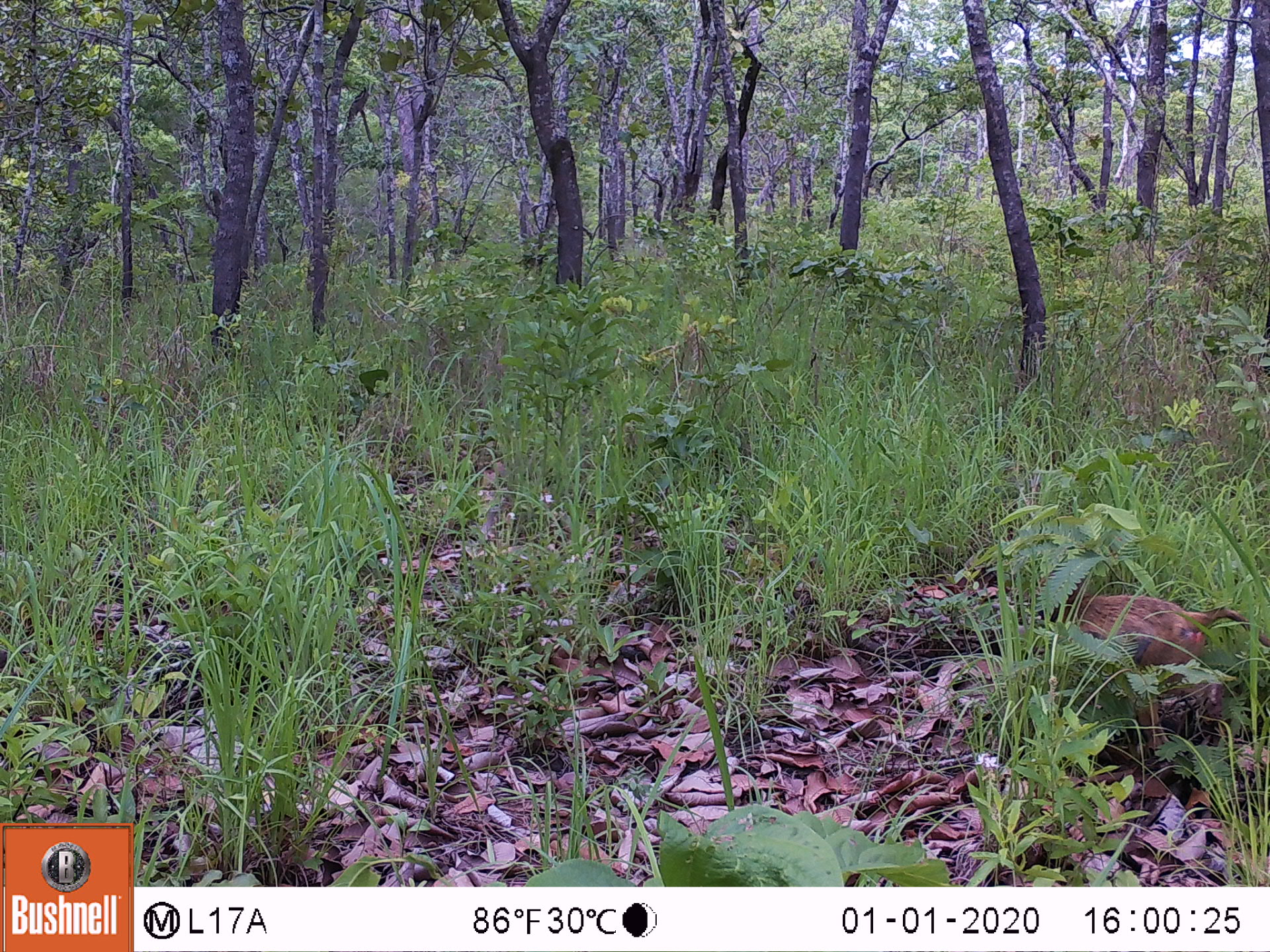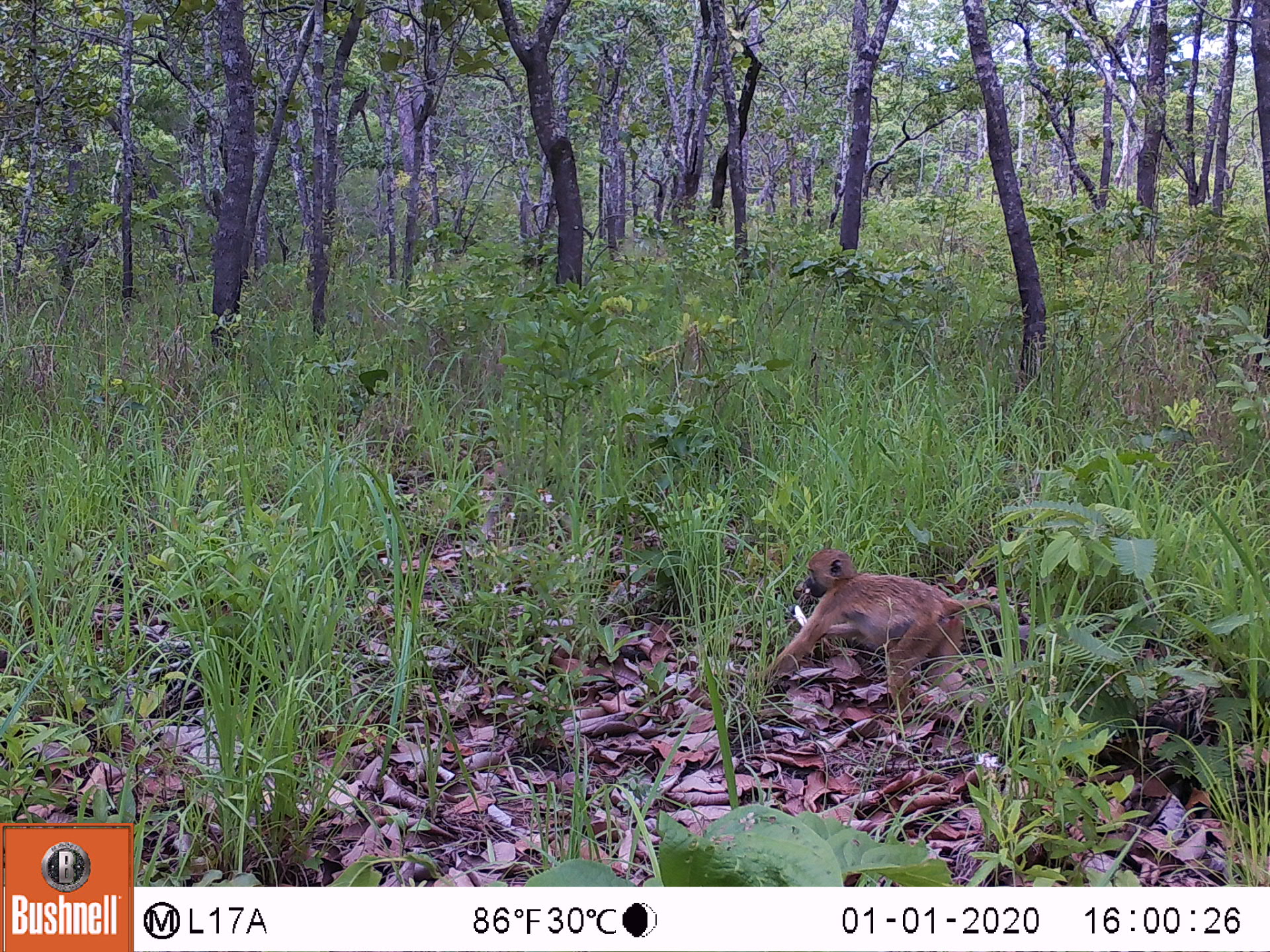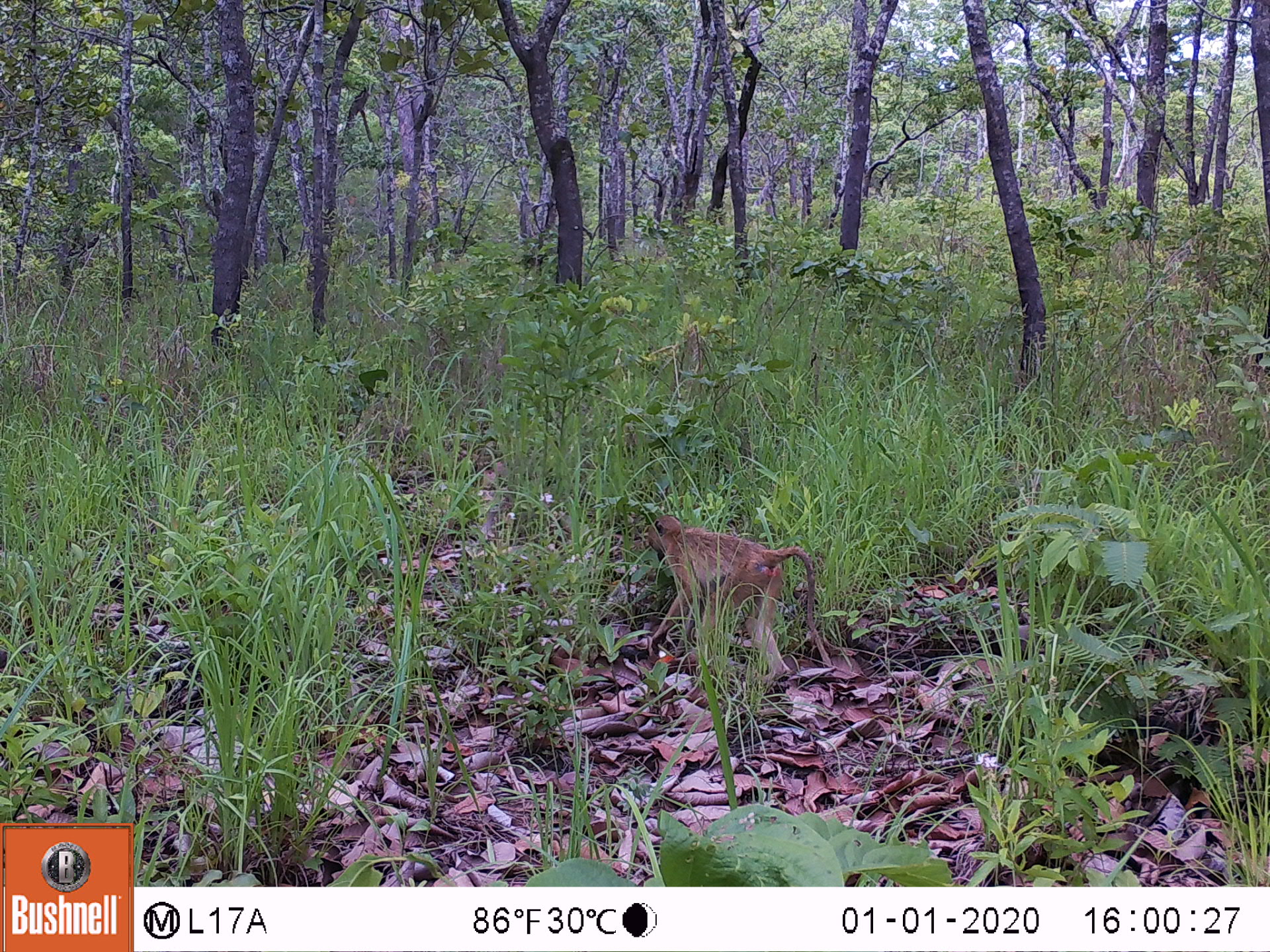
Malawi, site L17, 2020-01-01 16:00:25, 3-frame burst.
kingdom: Animalia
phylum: Chordata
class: Mammalia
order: Primates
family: Cercopithecidae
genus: Papio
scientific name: Papio cynocephalus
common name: yellow baboon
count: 1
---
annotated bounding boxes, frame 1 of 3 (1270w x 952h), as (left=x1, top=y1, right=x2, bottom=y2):
yellow baboon: (left=1042, top=580, right=1261, bottom=702)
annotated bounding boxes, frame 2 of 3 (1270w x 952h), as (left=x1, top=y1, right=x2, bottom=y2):
yellow baboon: (left=744, top=553, right=1012, bottom=712)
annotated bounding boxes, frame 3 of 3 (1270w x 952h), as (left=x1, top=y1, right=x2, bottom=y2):
yellow baboon: (left=642, top=515, right=831, bottom=686)